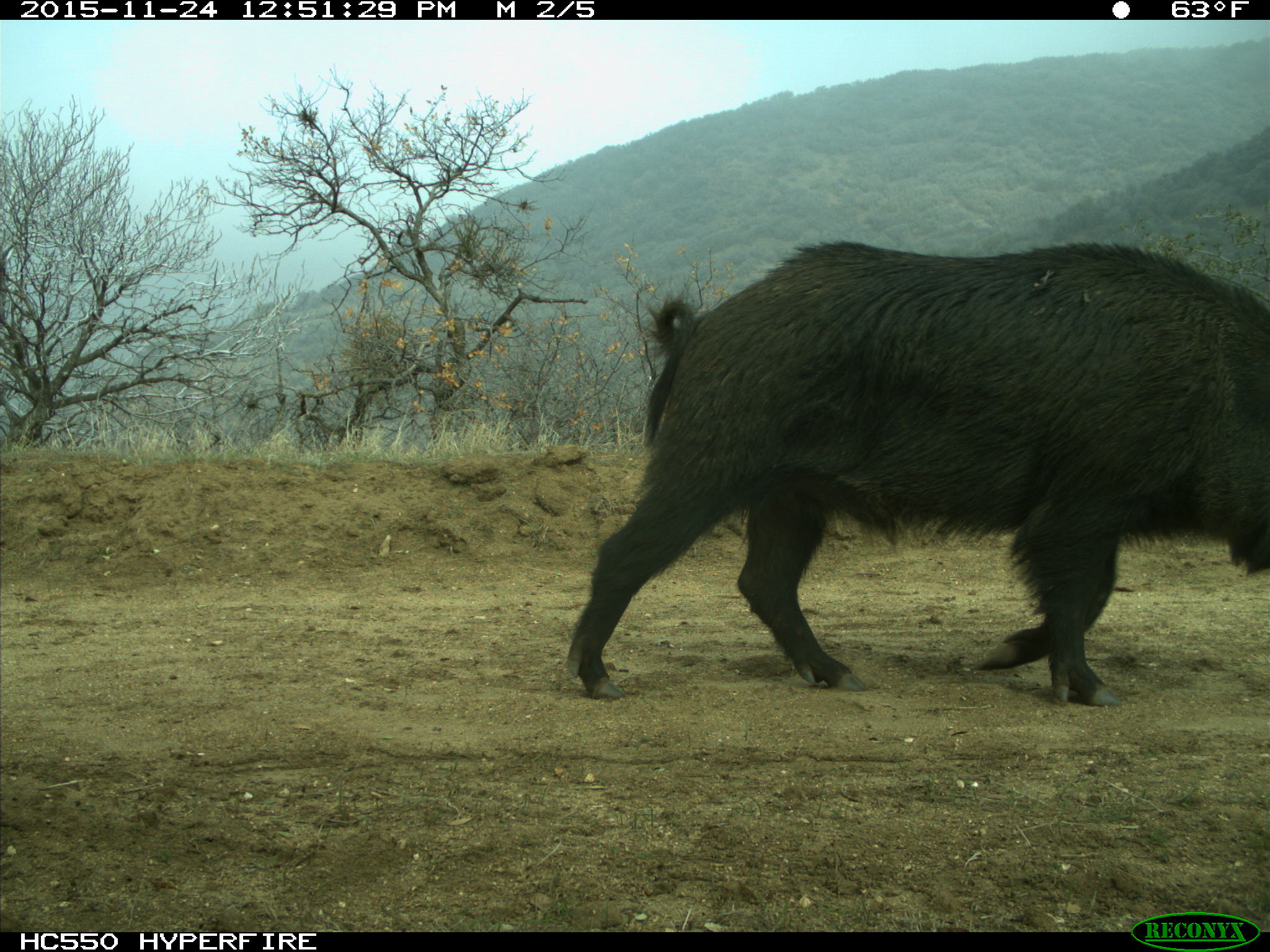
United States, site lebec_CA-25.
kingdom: Animalia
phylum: Chordata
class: Mammalia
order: Artiodactyla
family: Suidae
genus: Sus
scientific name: Sus scrofa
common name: wild boar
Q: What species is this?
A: Sus scrofa (wild boar).